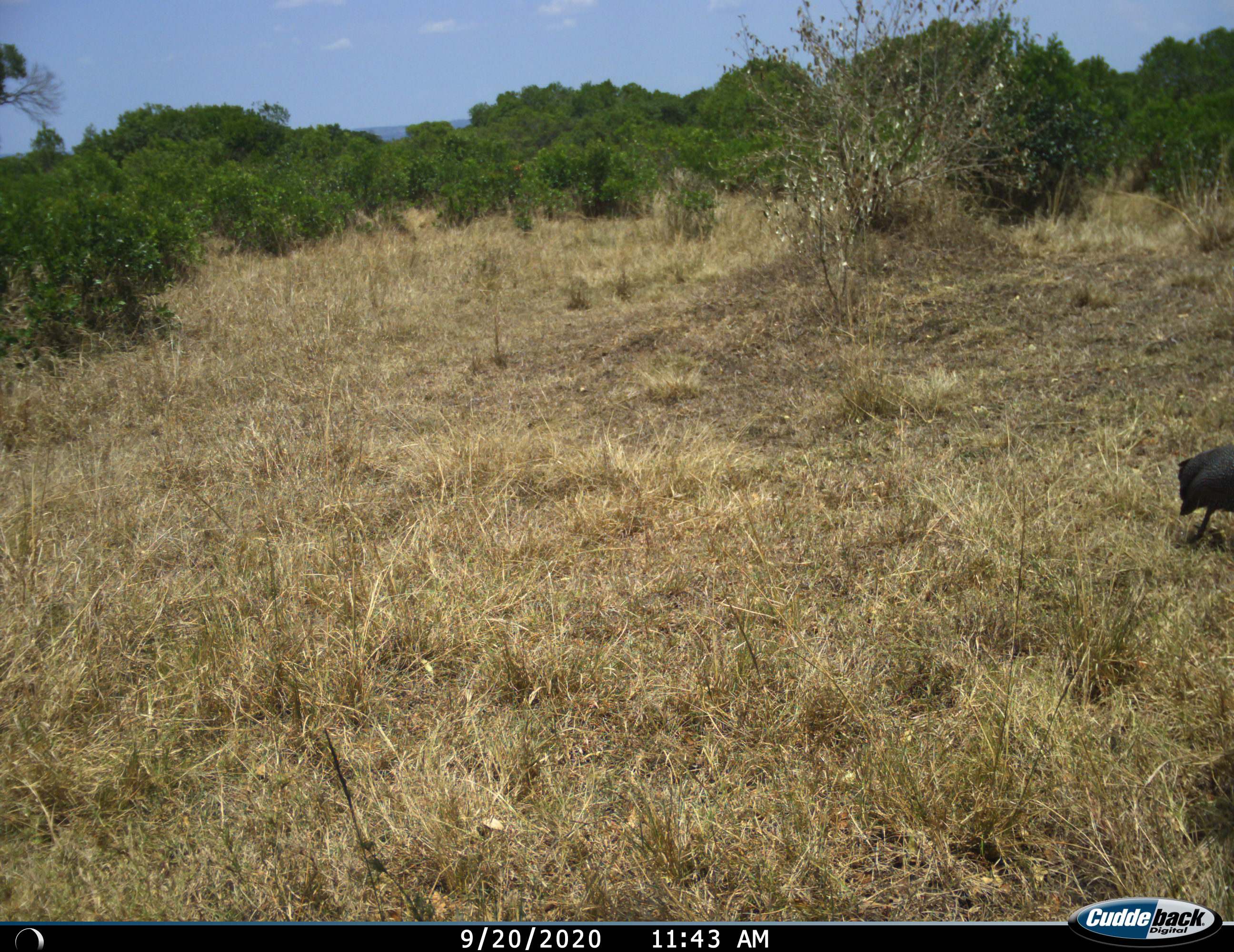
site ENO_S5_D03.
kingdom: Animalia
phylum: Chordata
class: Aves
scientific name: Aves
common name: bird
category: birdother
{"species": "birdother (bird) (Aves)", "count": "1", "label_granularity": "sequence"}